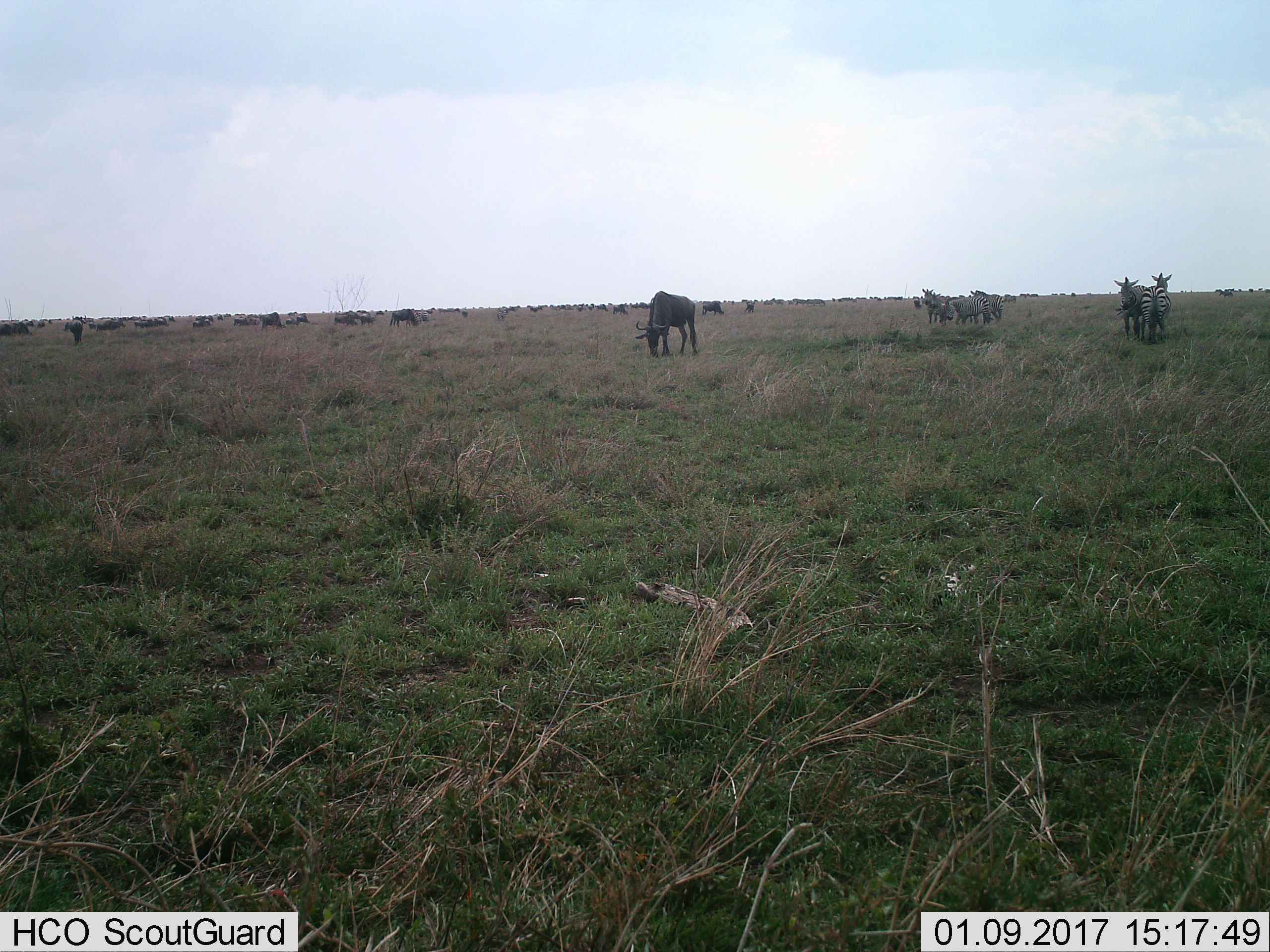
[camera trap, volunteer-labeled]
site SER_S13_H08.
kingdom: Animalia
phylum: Chordata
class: Mammalia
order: Artiodactyla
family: Bovidae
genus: Connochaetes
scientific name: Connochaetes taurinus taurinus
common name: blue wildebeest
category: wildebeestblue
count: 51+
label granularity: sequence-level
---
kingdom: Animalia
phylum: Chordata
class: Mammalia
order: Perissodactyla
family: Equidae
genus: Equus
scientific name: Equus quagga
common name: plains zebra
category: zebraplains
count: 7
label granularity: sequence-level